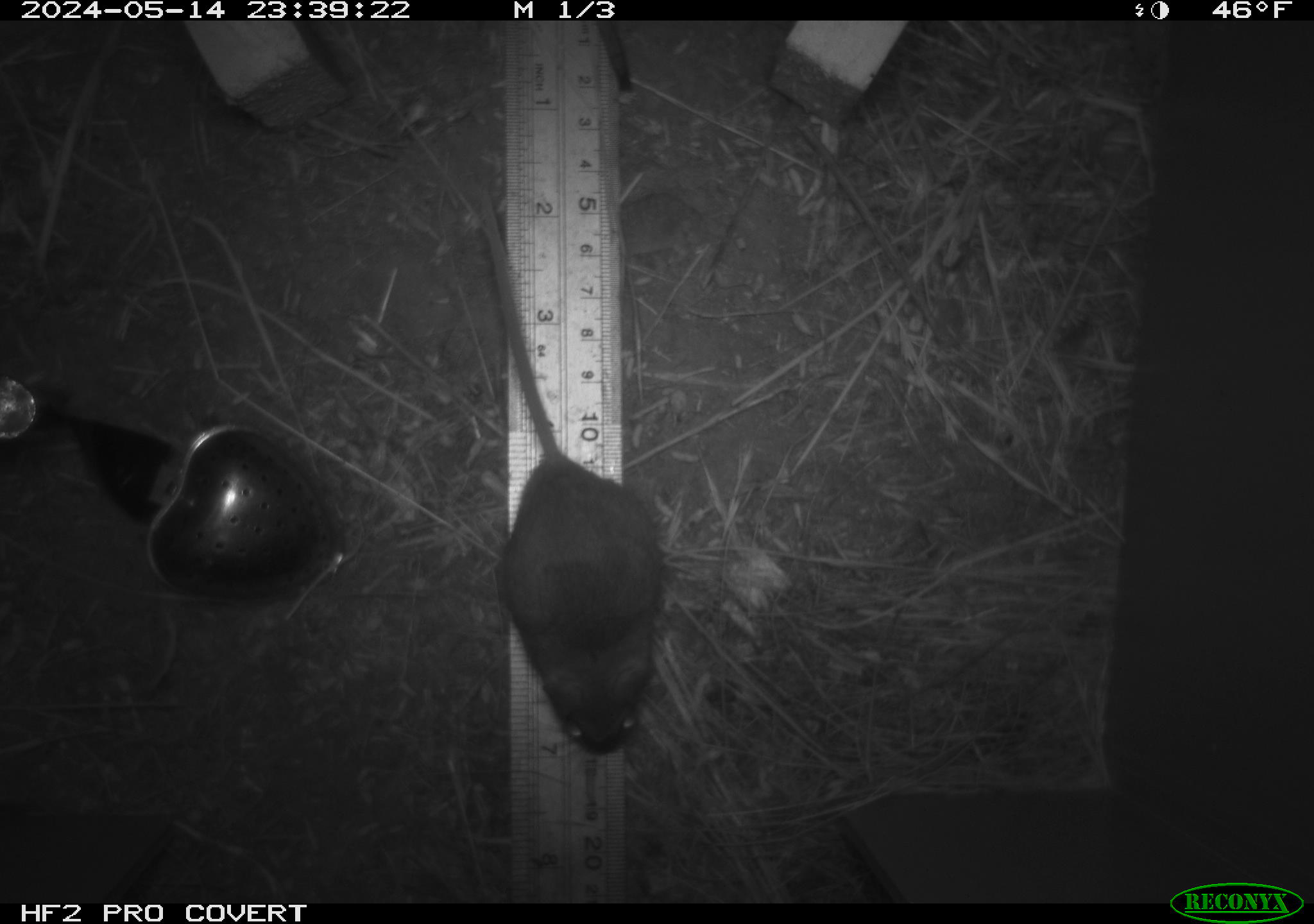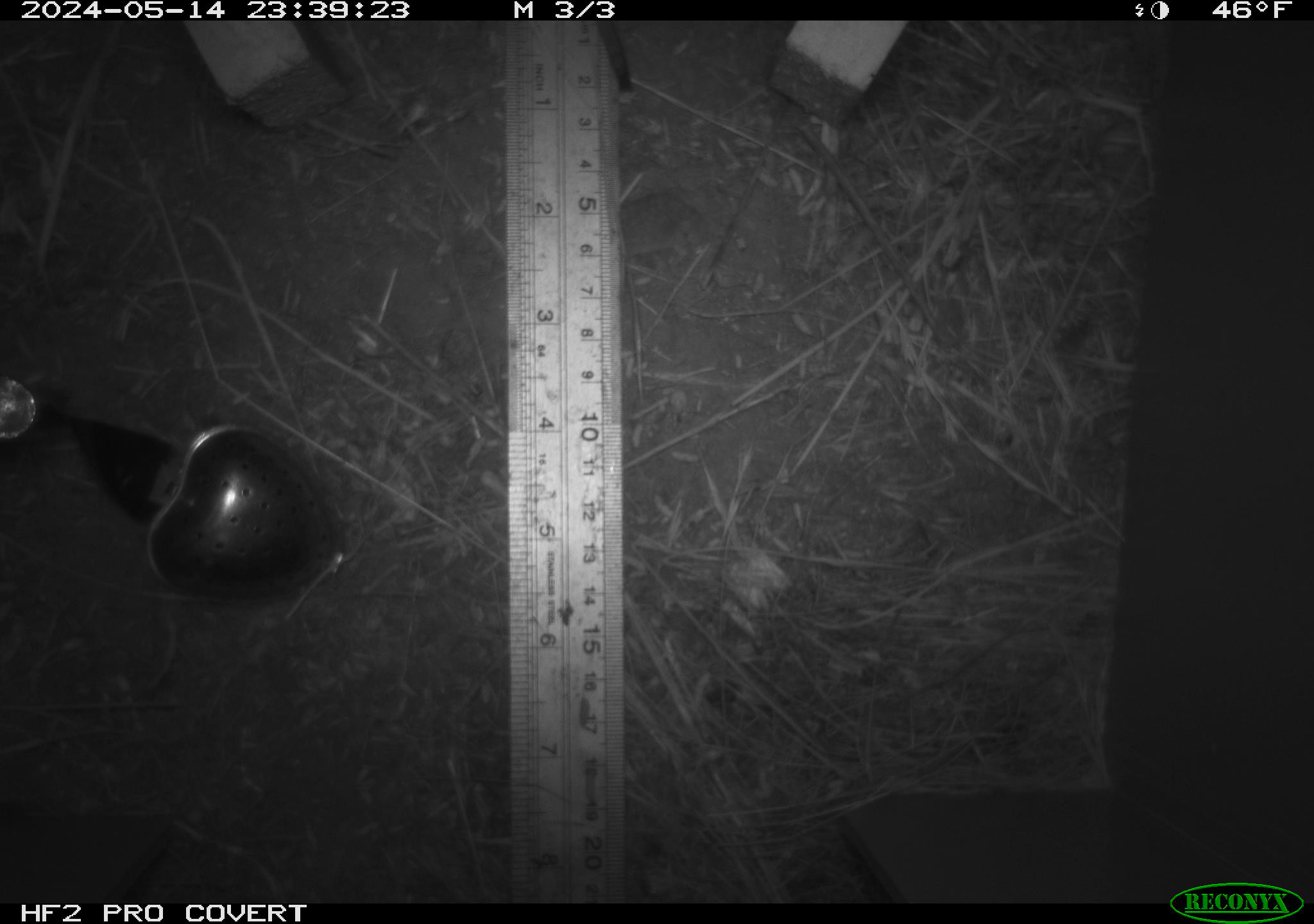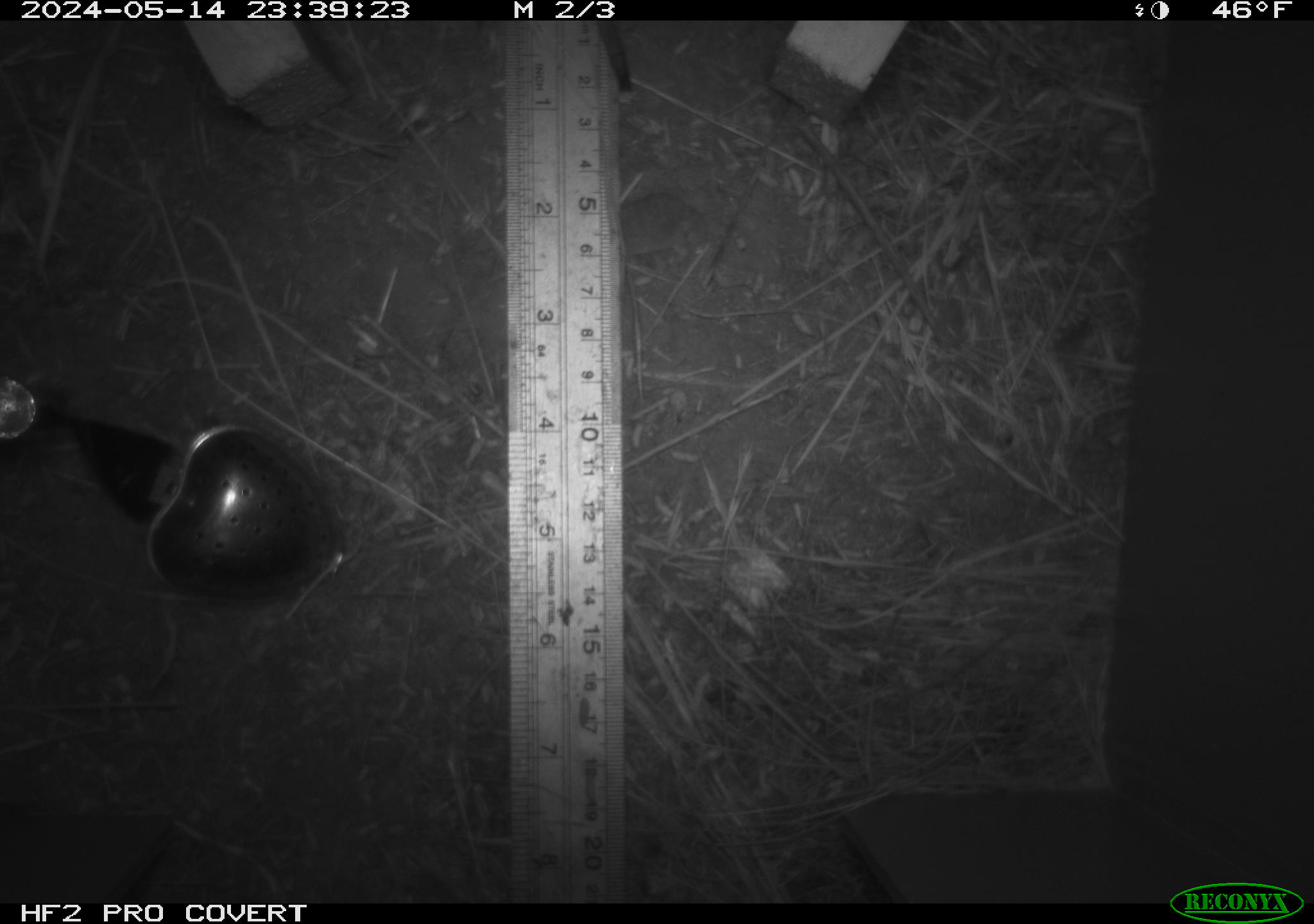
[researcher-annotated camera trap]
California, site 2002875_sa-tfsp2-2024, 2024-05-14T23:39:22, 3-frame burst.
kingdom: Animalia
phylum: Chordata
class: Mammalia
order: Rodentia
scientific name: Rodentia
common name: mouse species